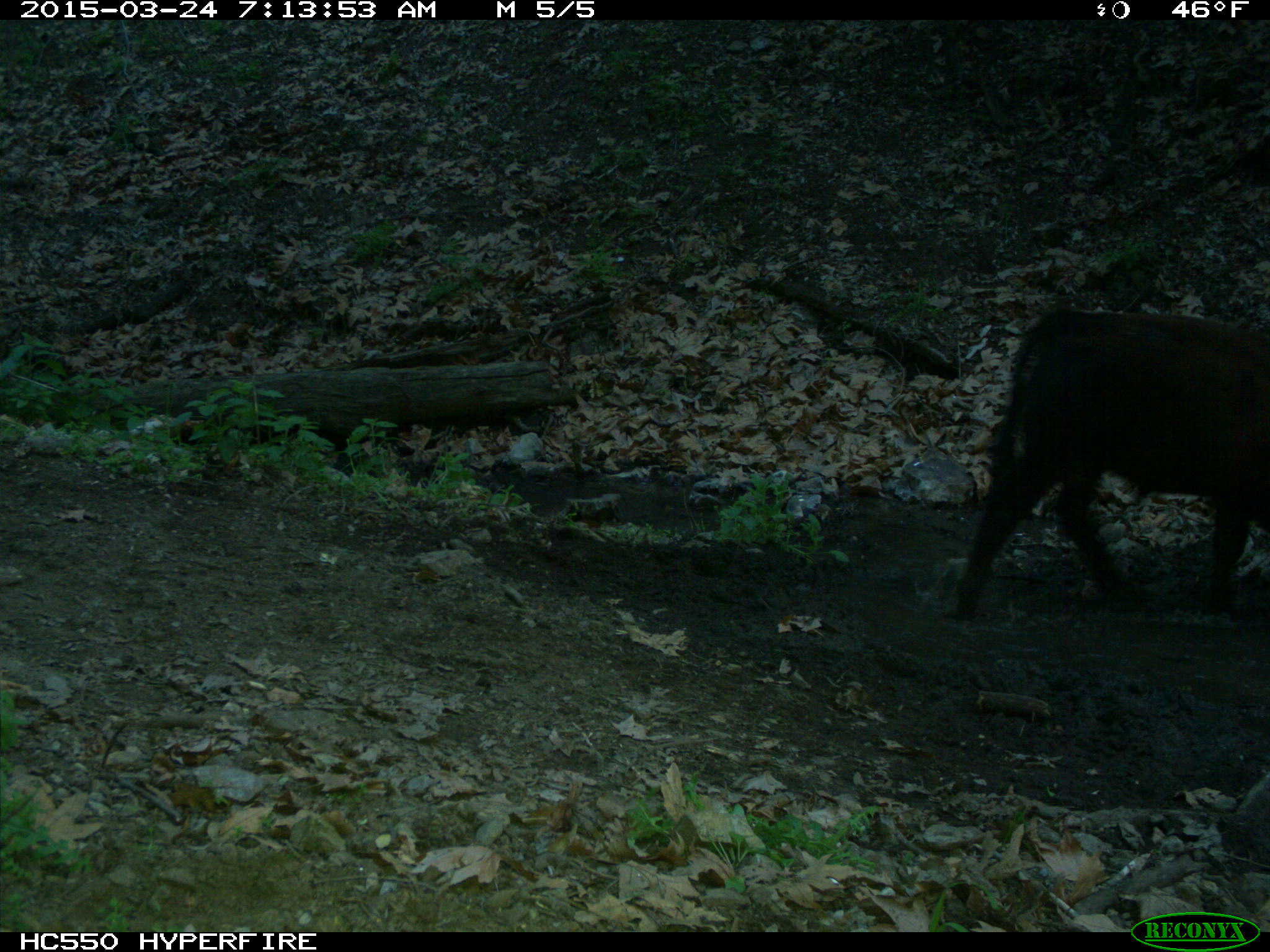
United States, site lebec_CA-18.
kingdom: Animalia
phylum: Chordata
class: Mammalia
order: Artiodactyla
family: Bovidae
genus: Bos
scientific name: Bos taurus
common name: domestic cow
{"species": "Bos taurus (domestic cow)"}